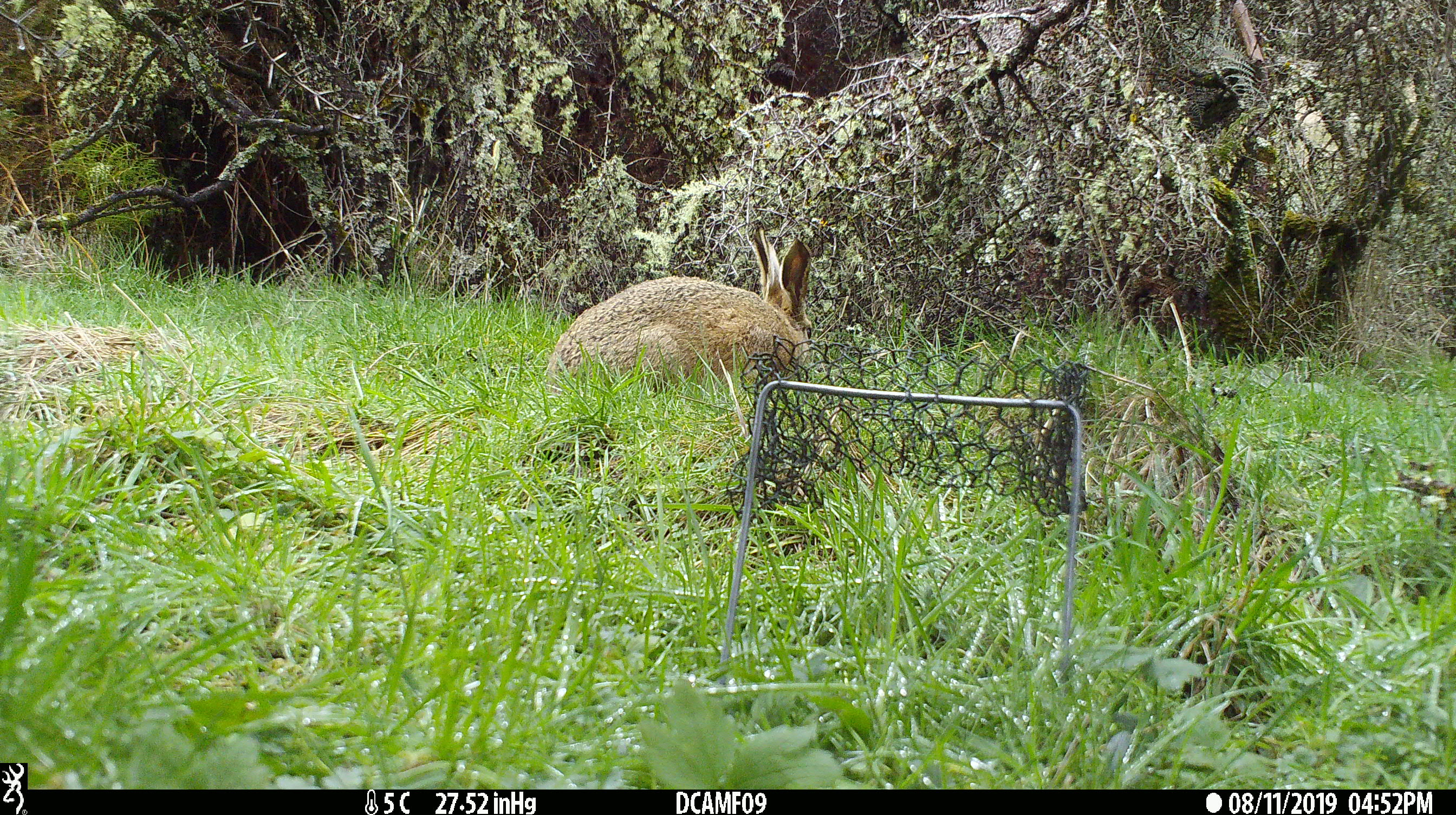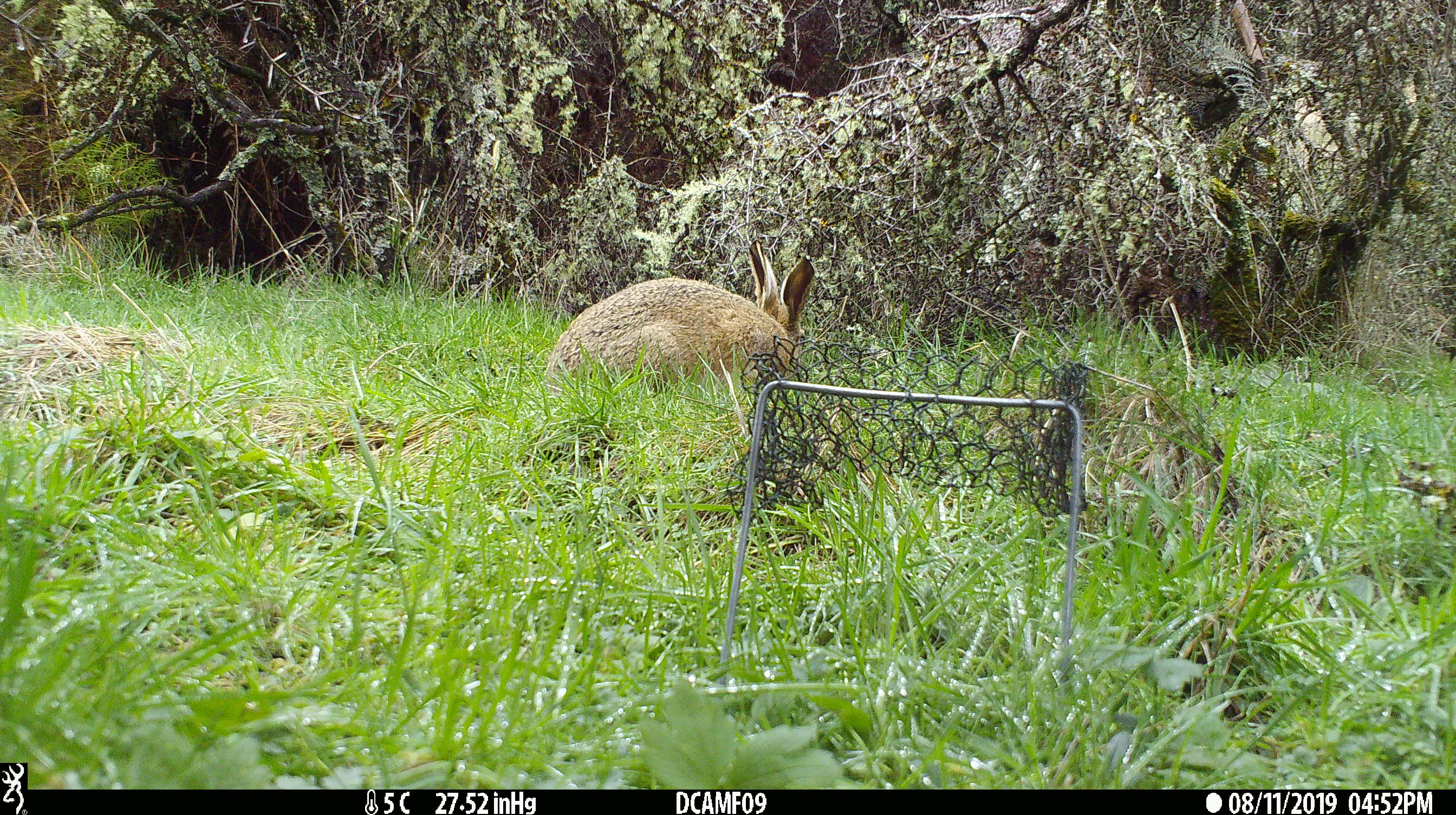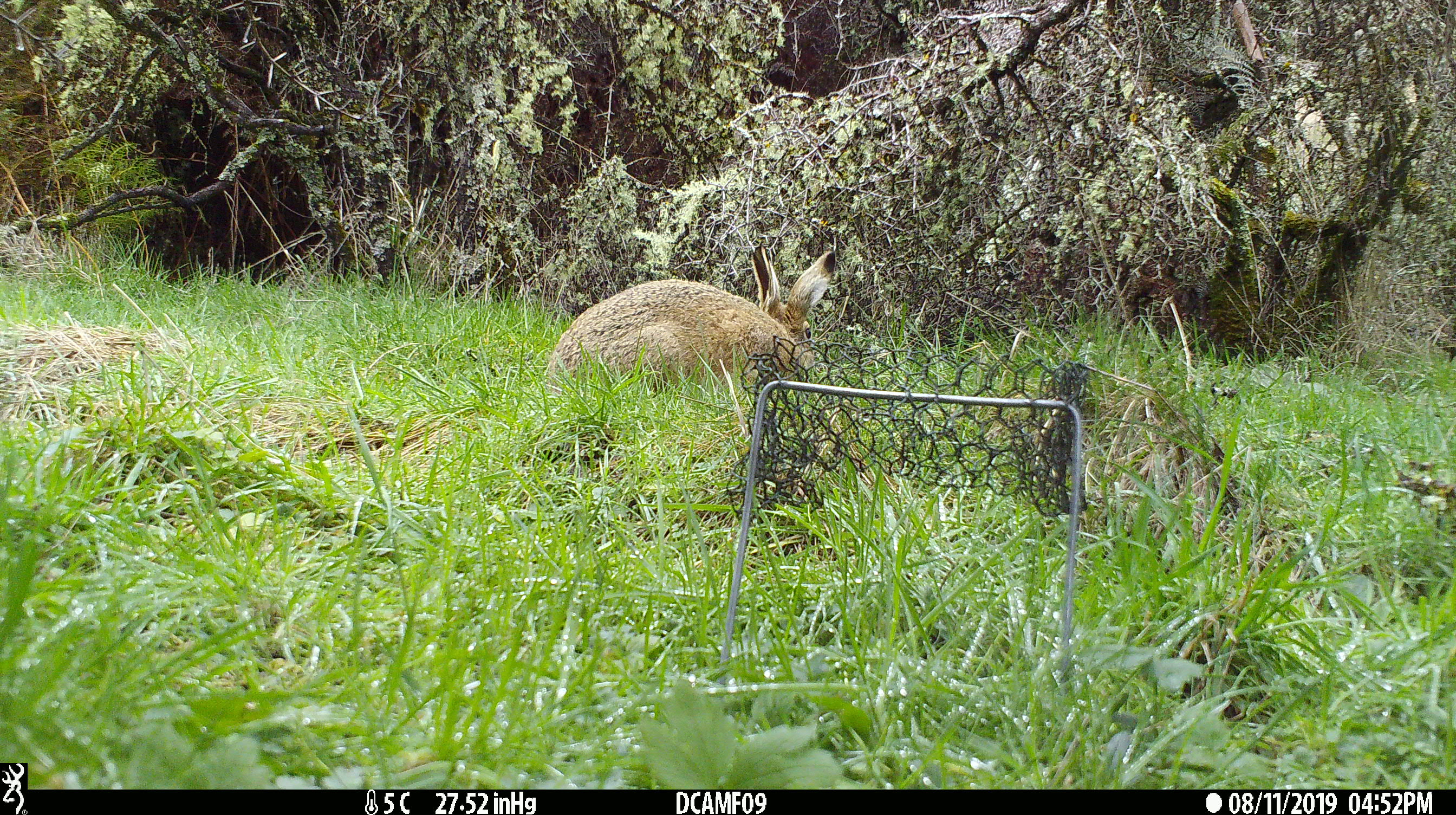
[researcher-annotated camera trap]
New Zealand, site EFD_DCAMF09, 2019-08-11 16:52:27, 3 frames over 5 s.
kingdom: Animalia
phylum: Chordata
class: Mammalia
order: Lagomorpha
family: Leporidae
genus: Lepus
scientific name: Lepus europaeus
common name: brown hare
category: hare